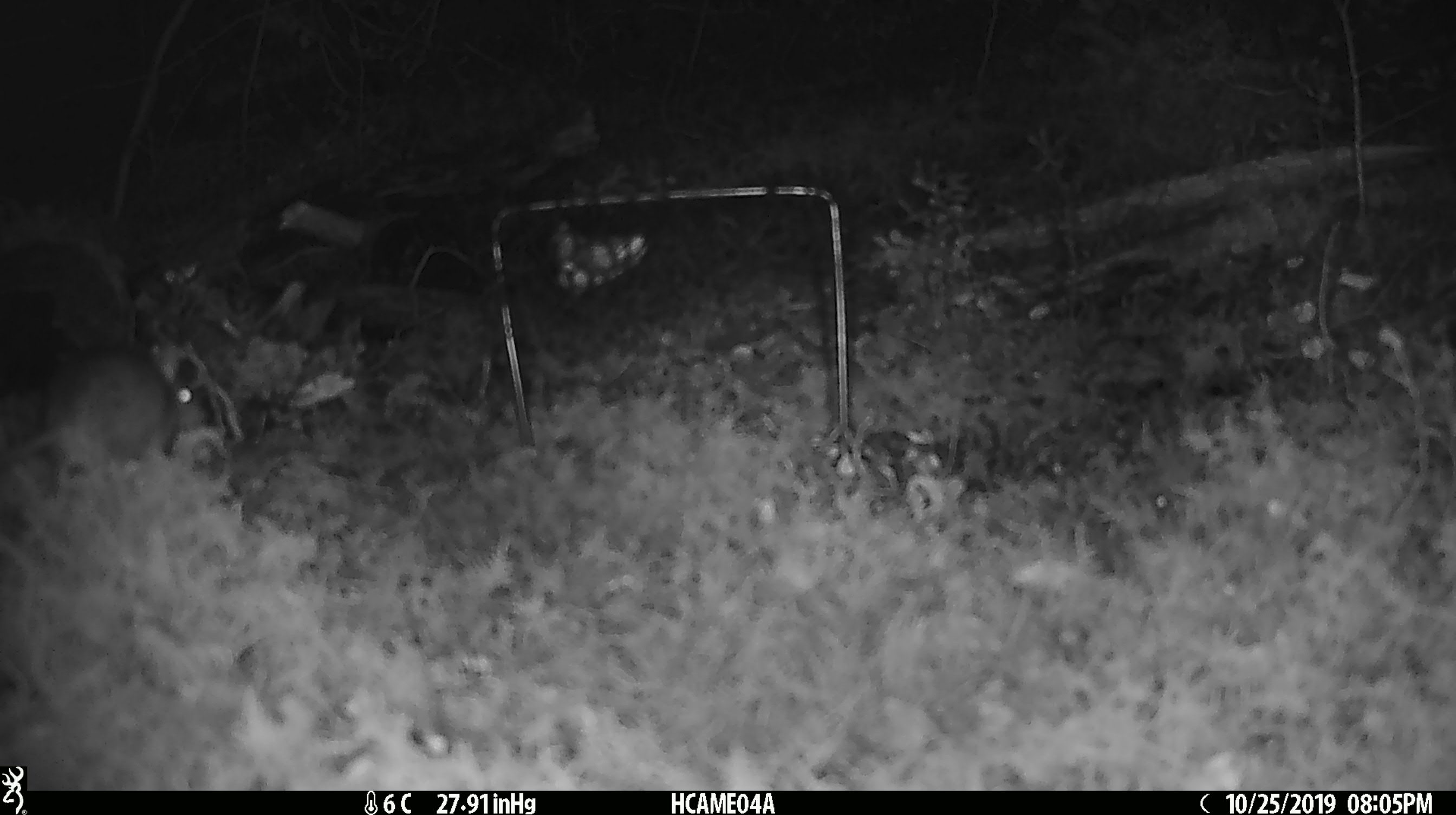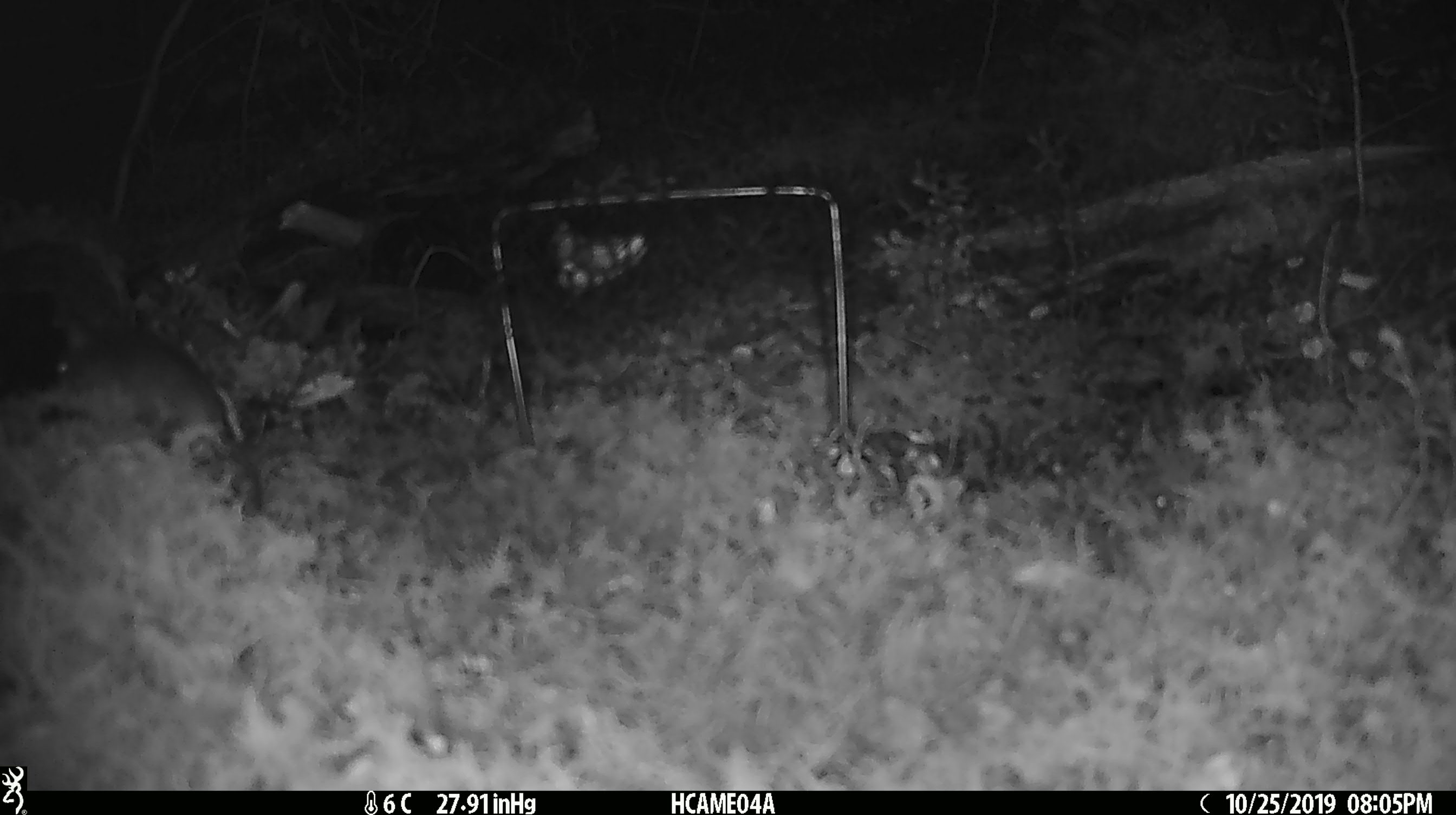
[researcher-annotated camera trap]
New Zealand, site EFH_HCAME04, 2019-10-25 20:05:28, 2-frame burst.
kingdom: Animalia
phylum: Chordata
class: Mammalia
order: Rodentia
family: Muridae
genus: Mus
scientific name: Mus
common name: mouse